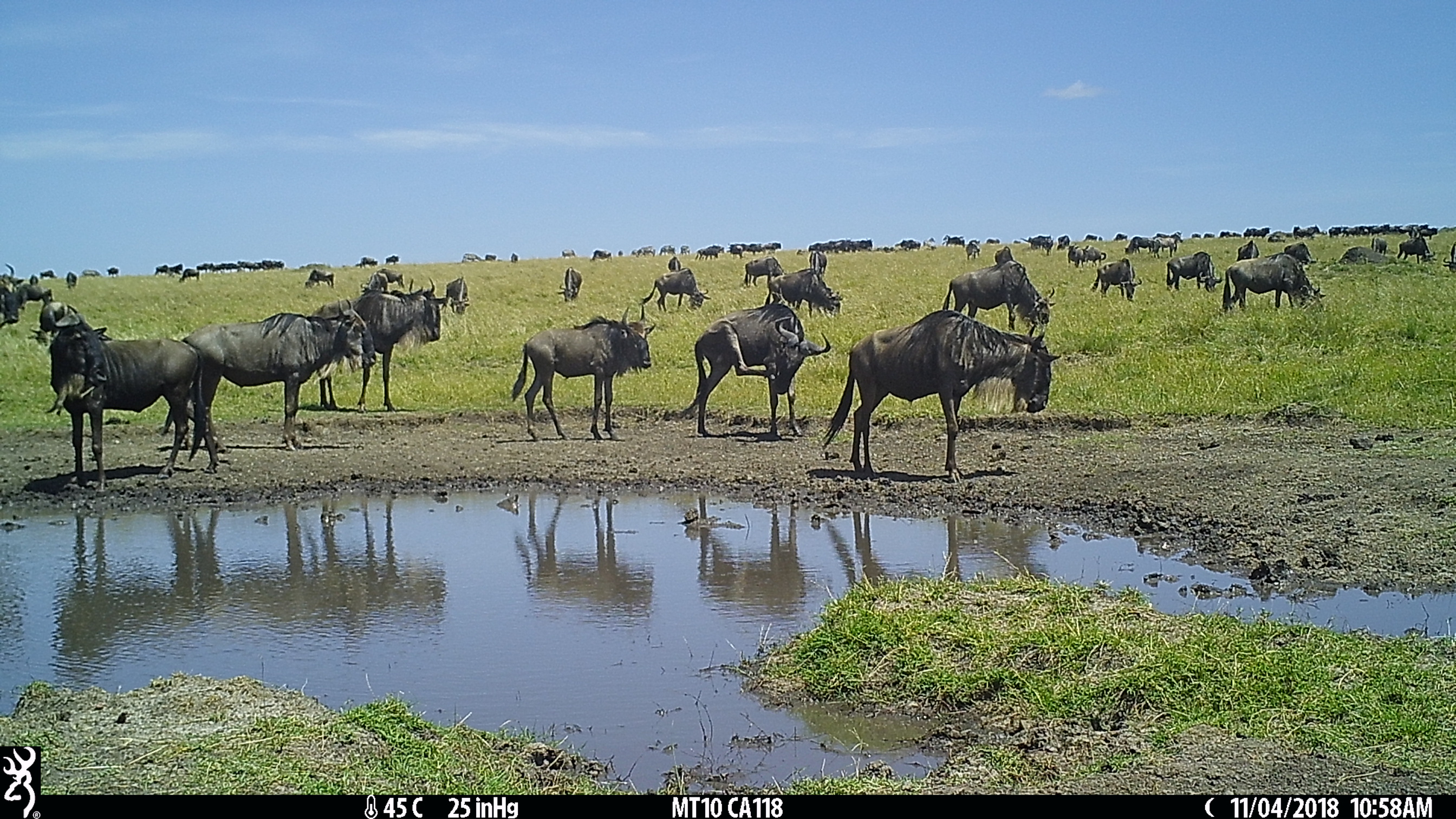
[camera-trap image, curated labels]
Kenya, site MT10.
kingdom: Animalia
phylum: Chordata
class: Mammalia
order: Artiodactyla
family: Bovidae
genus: Connochaetes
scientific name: Connochaetes taurinus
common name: blue wildebeest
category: wildebeest